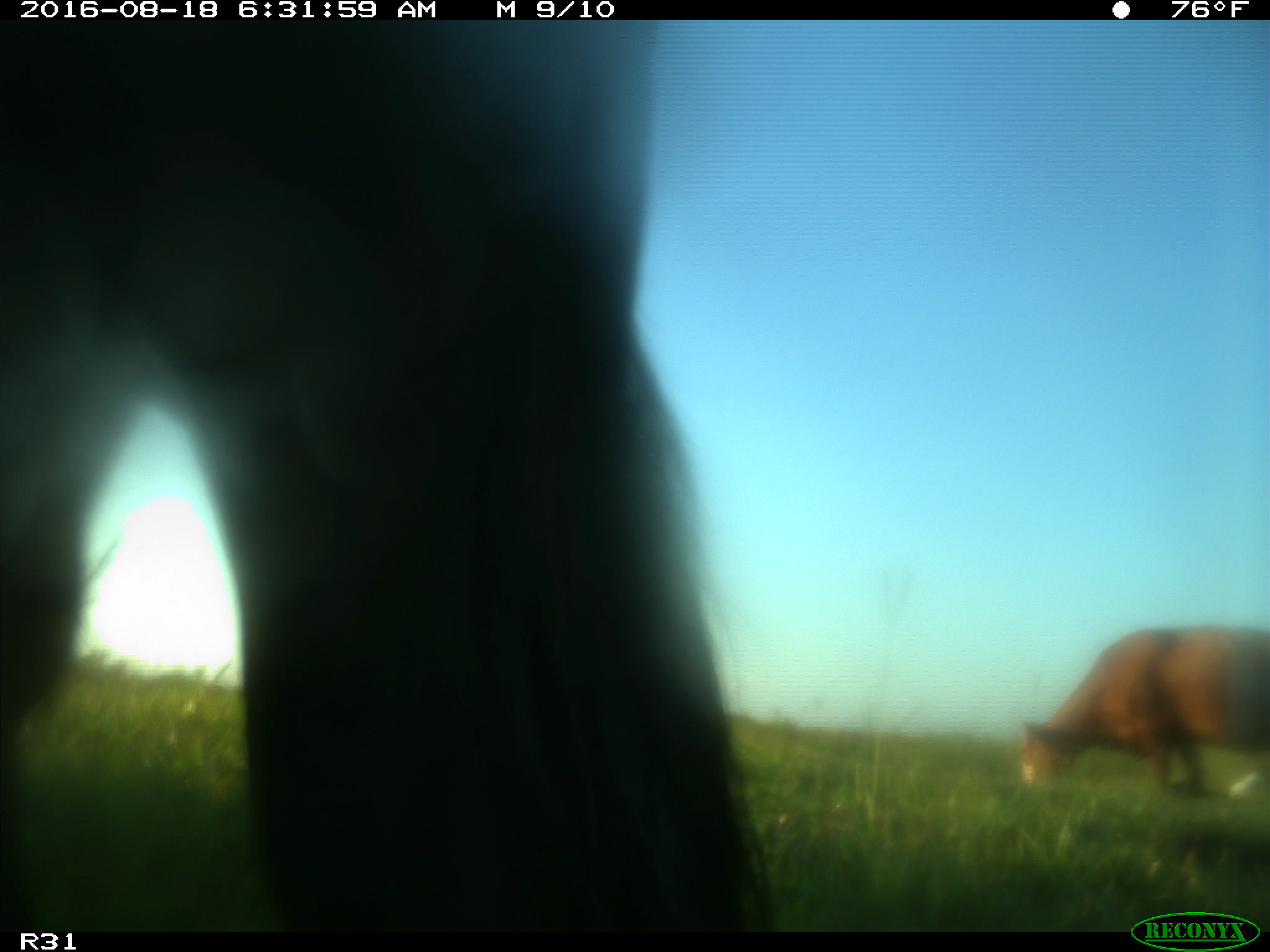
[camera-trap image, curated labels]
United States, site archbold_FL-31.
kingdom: Animalia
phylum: Chordata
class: Mammalia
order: Artiodactyla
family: Bovidae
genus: Bos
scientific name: Bos taurus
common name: domestic cow